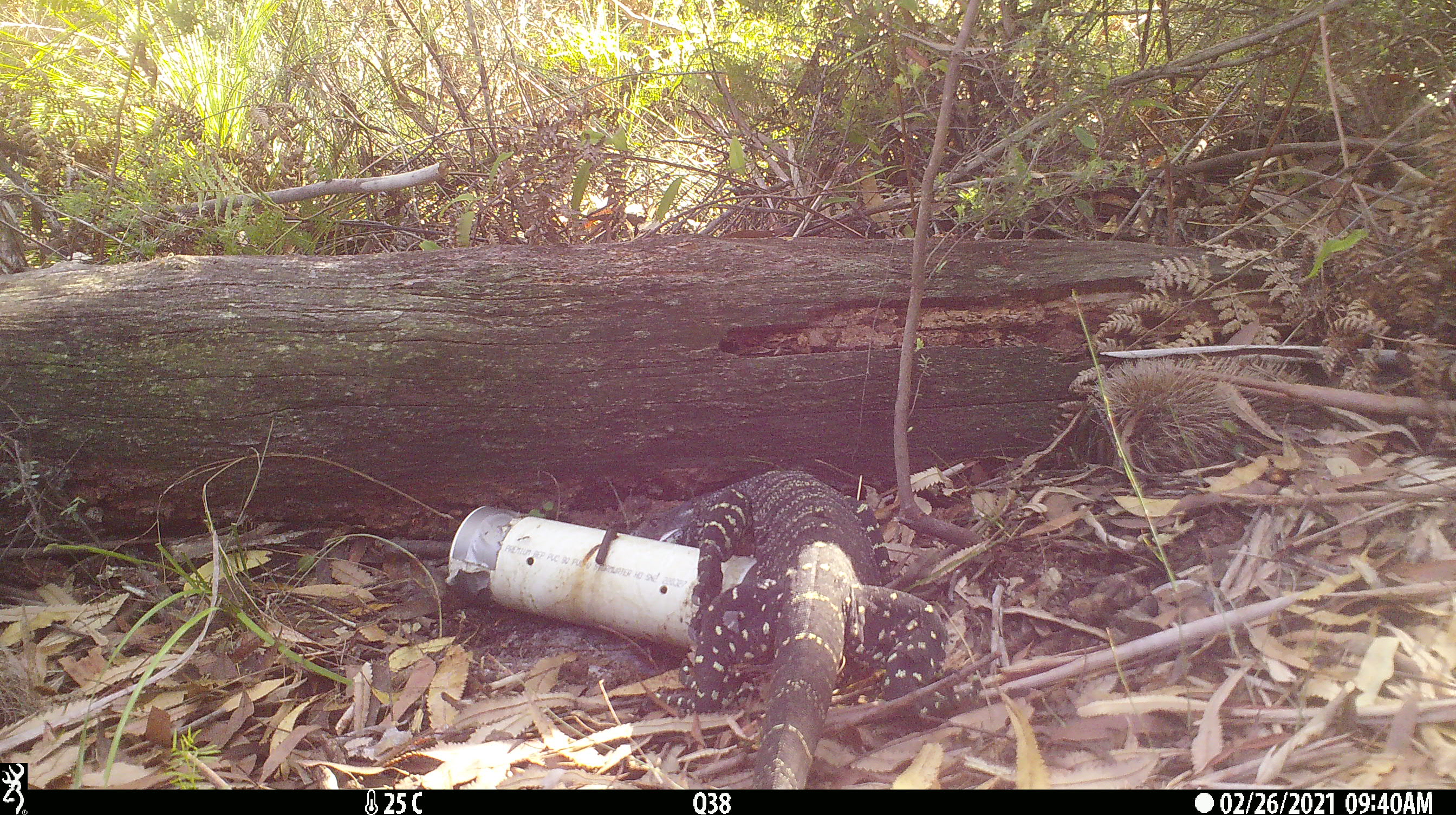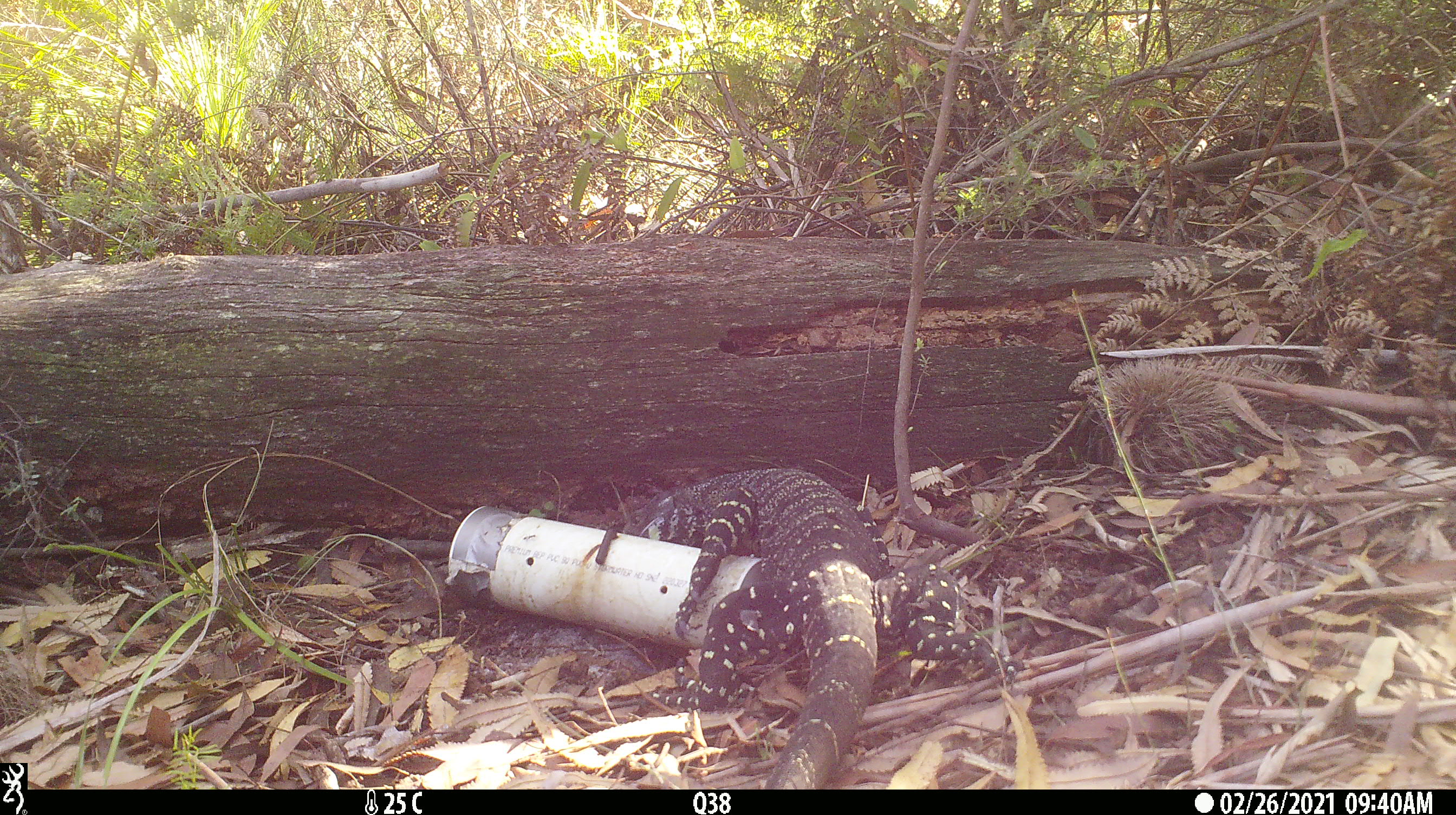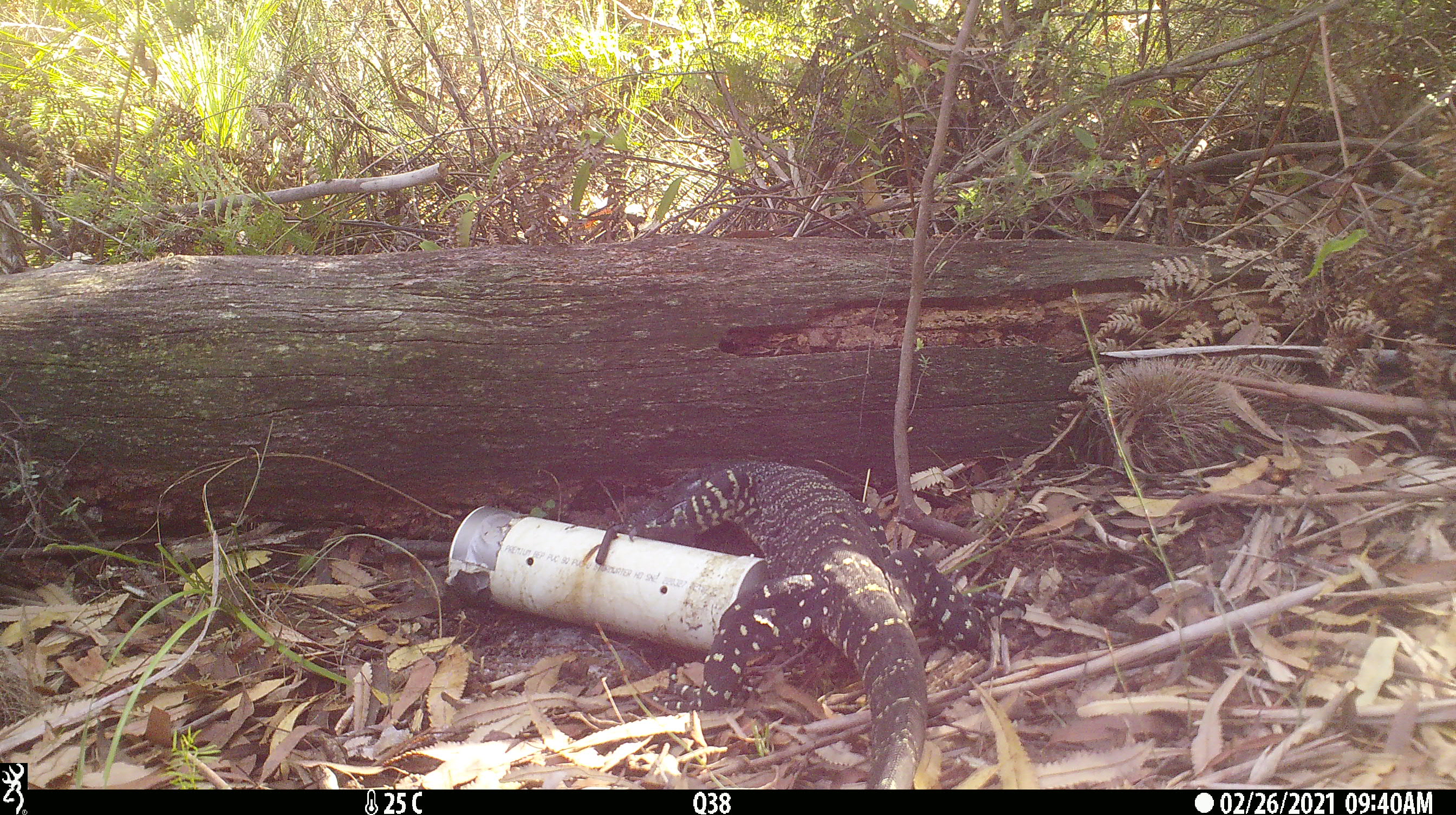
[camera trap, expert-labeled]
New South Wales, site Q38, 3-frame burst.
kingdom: Animalia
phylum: Chordata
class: Reptilia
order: Squamata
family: Varanidae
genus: Varanus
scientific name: Varanus varius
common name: lace monitor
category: goanna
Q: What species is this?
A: Goanna (lace monitor) (Varanus varius).